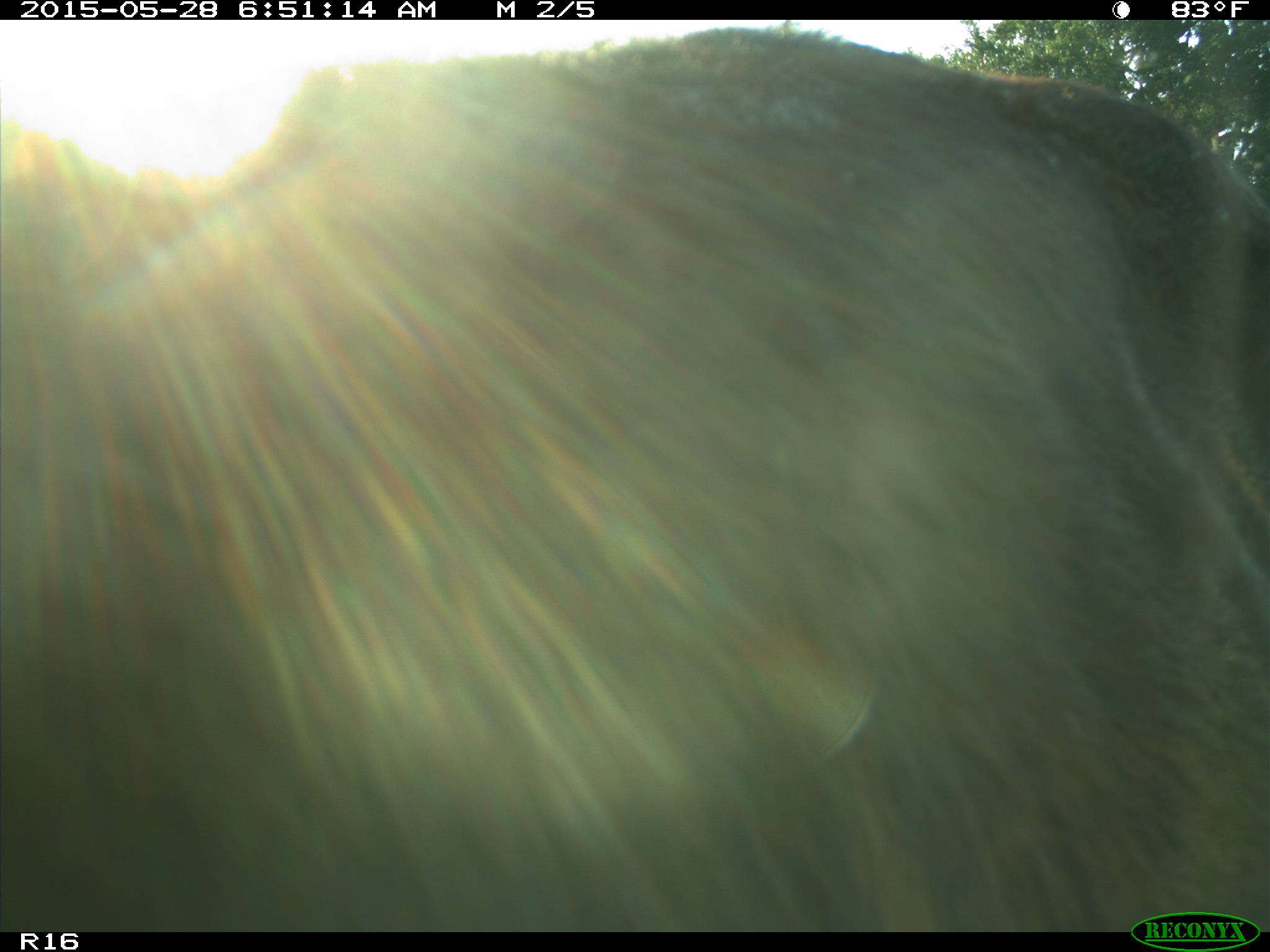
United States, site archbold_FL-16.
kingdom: Animalia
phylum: Chordata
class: Mammalia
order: Artiodactyla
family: Bovidae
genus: Bos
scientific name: Bos taurus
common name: domestic cow